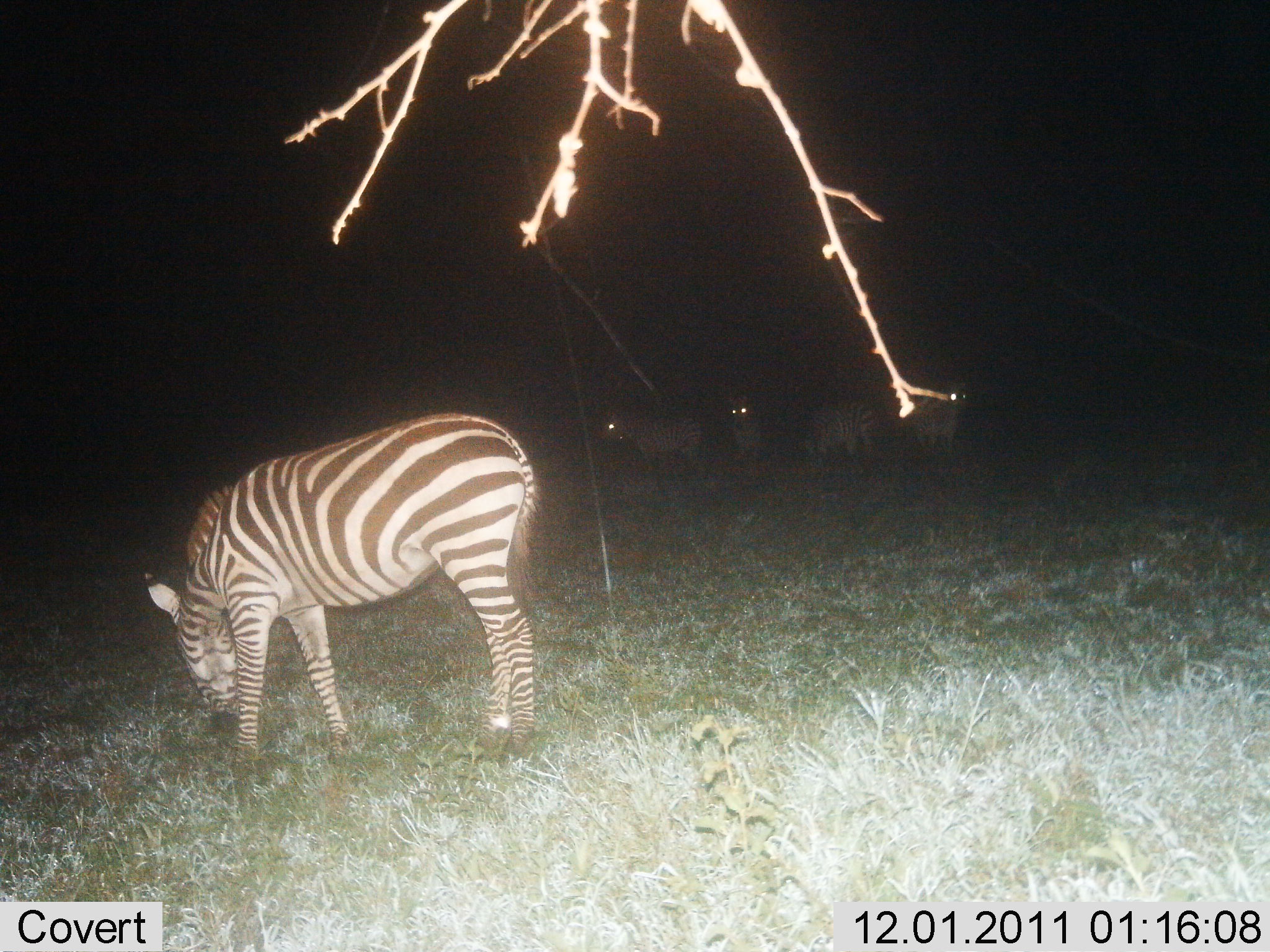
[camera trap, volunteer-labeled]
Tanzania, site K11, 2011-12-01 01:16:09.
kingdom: Animalia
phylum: Chordata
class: Mammalia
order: Perissodactyla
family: Equidae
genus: Equus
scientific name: Equus quagga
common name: plains zebra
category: zebra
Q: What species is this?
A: Zebra (plains zebra) (Equus quagga).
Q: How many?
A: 5.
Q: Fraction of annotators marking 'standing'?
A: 45%.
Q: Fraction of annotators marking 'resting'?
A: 0%.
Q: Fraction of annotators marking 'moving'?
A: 9%.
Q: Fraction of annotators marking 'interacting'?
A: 0%.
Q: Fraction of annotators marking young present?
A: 9%.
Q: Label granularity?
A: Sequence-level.